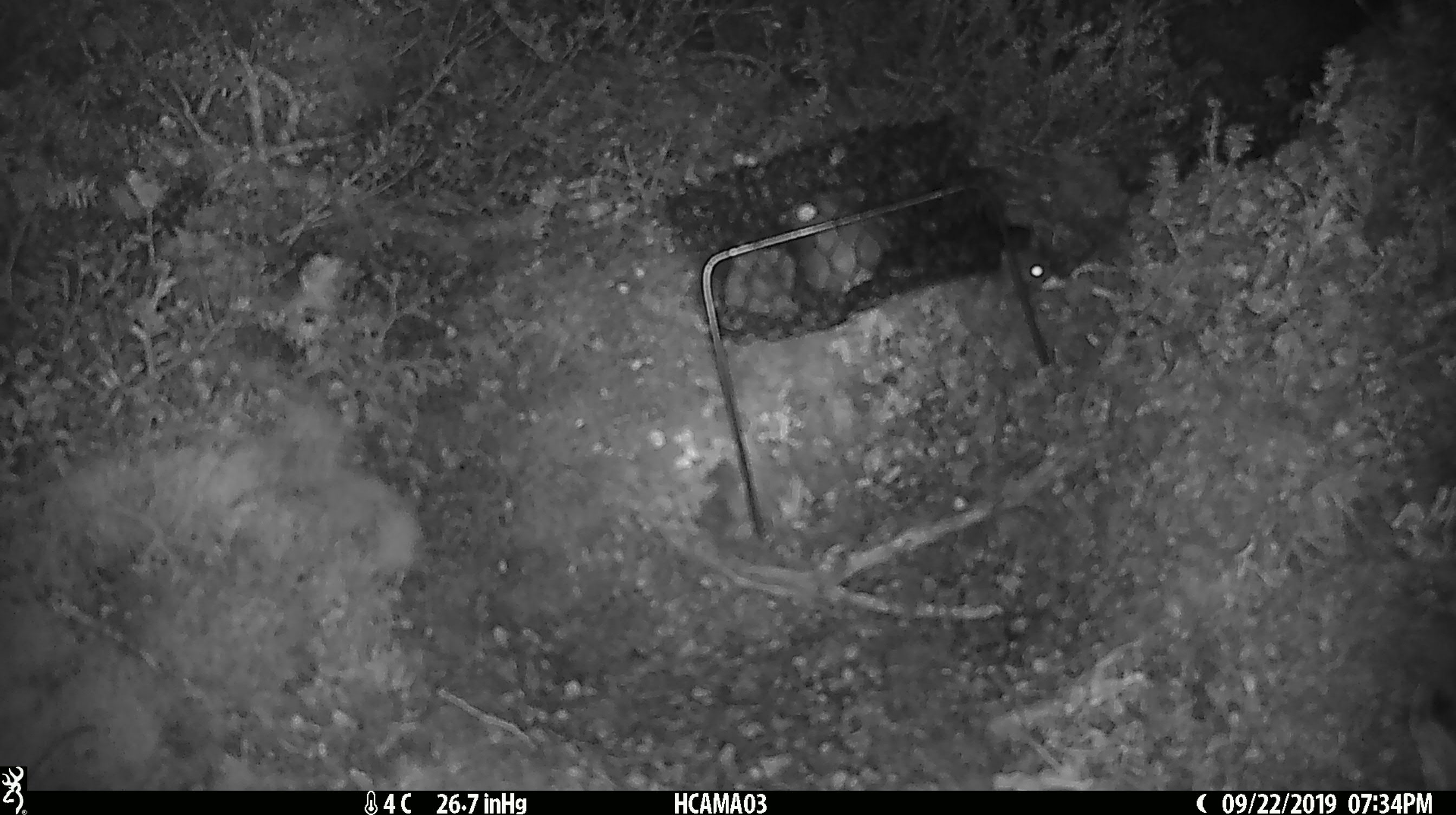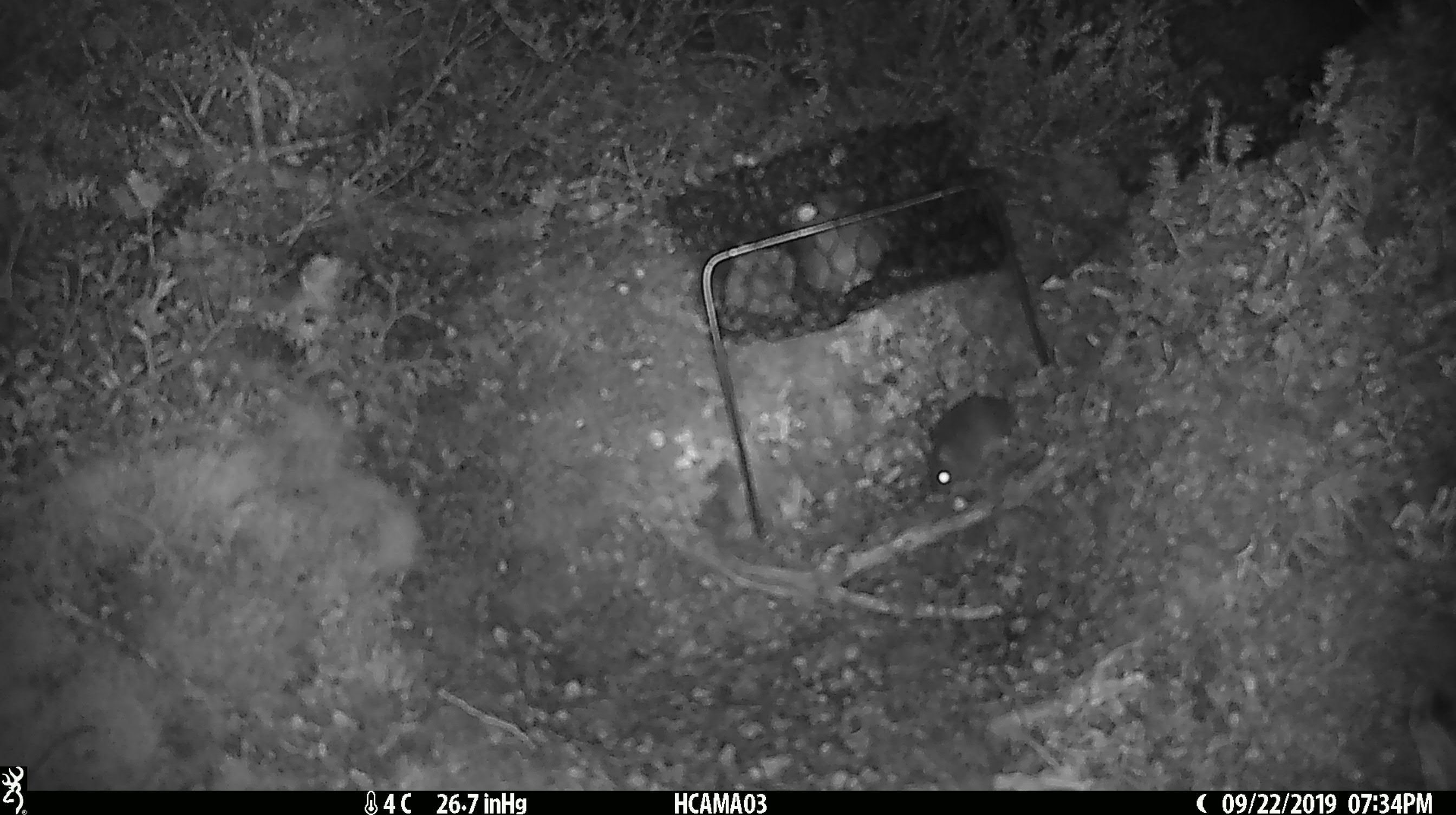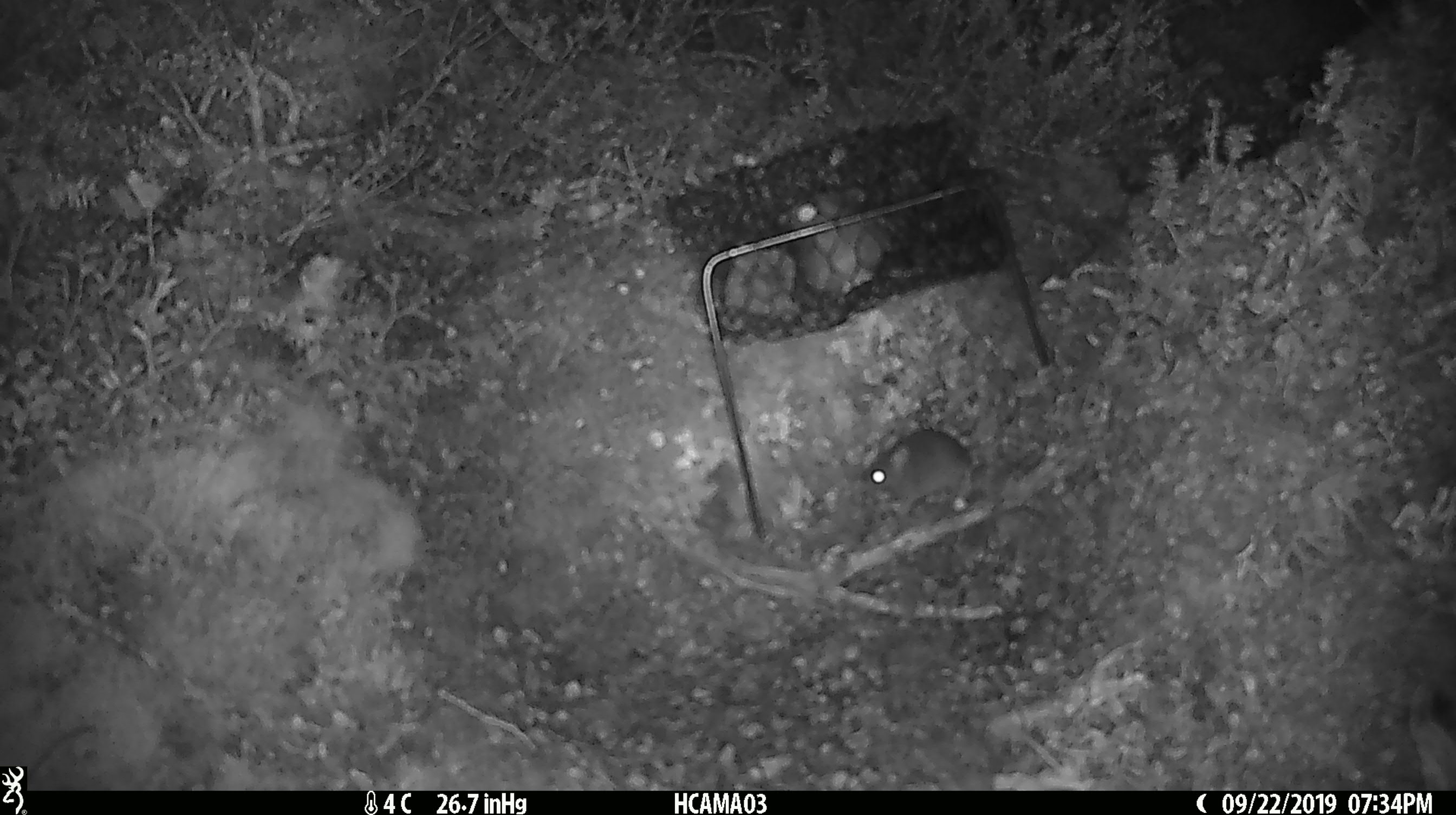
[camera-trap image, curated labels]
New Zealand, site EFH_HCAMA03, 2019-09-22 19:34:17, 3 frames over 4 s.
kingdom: Animalia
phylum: Chordata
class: Mammalia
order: Rodentia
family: Muridae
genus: Mus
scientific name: Mus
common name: mouse